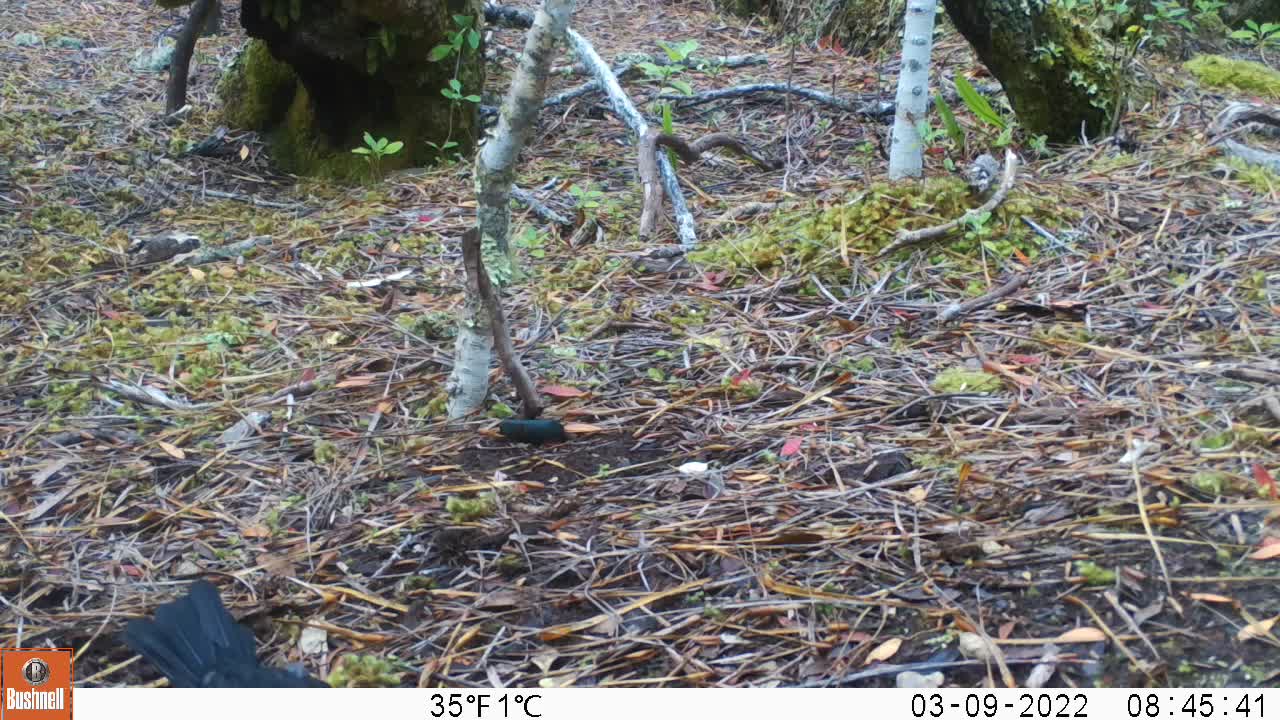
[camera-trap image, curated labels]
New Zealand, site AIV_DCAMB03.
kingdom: Animalia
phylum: Chordata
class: Aves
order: Passeriformes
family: Turdidae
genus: Turdus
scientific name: Turdus merula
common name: eurasian blackbird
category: blackbird